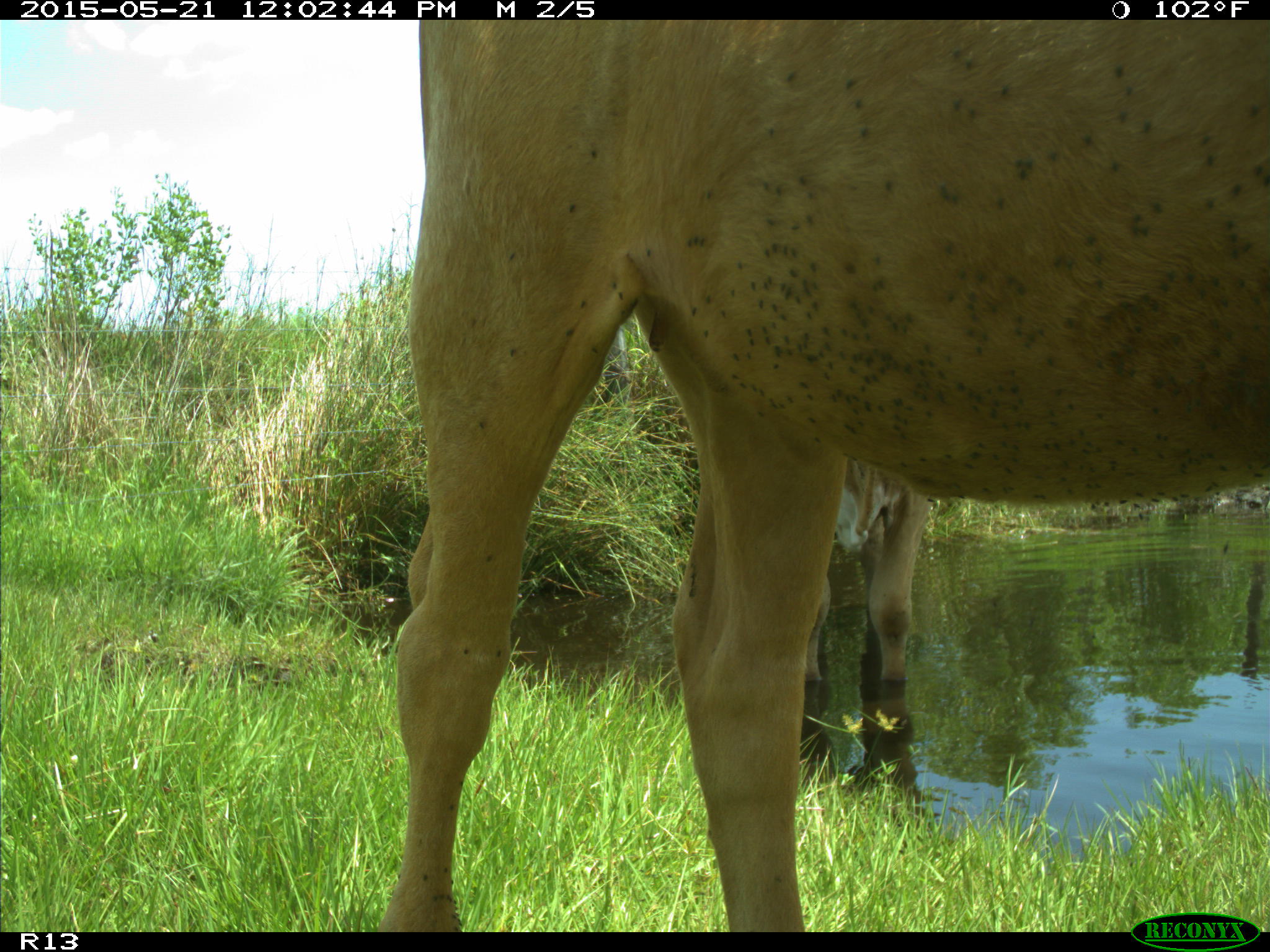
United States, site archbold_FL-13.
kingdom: Animalia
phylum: Chordata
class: Mammalia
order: Artiodactyla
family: Bovidae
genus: Bos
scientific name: Bos taurus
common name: domestic cow